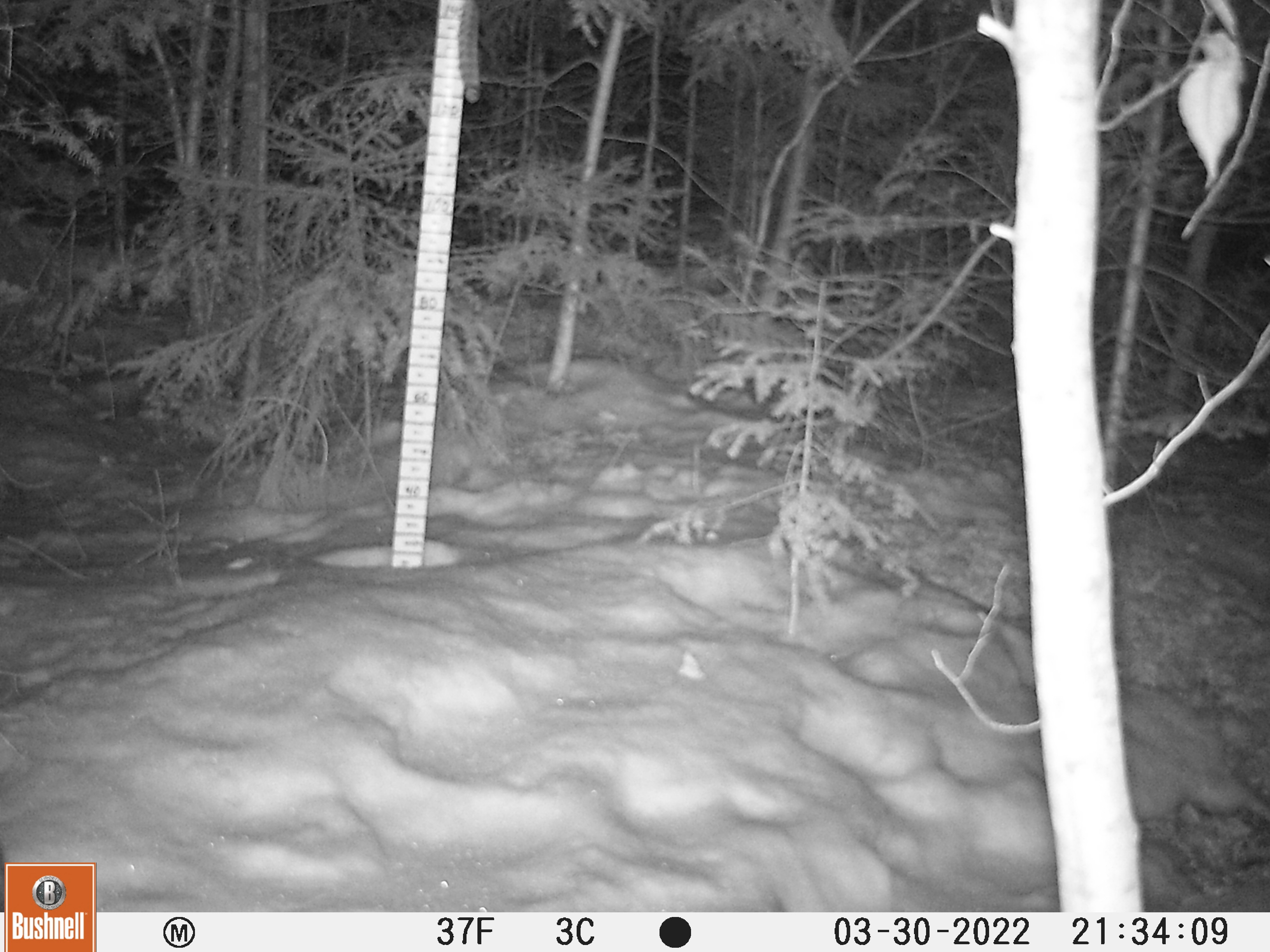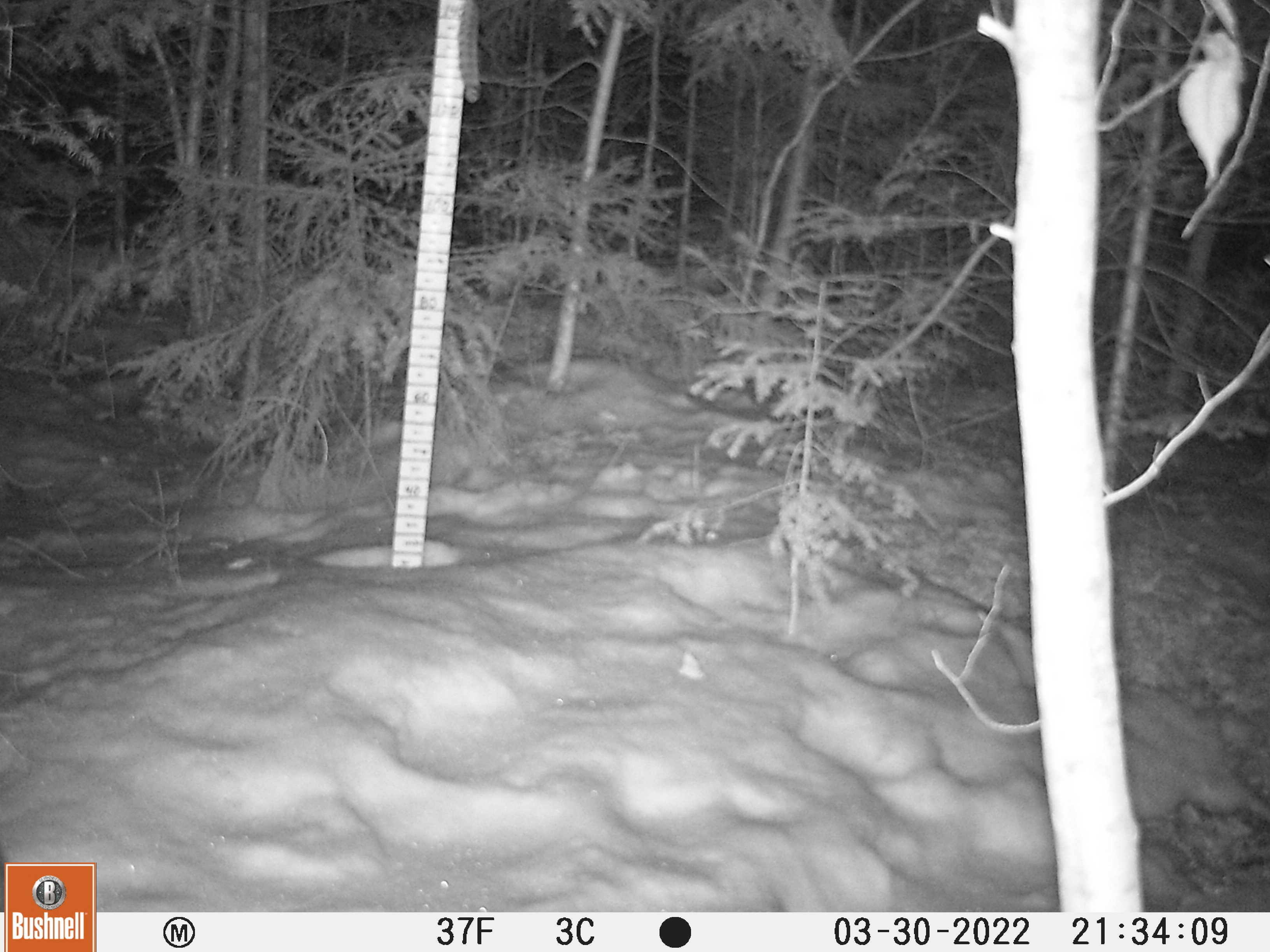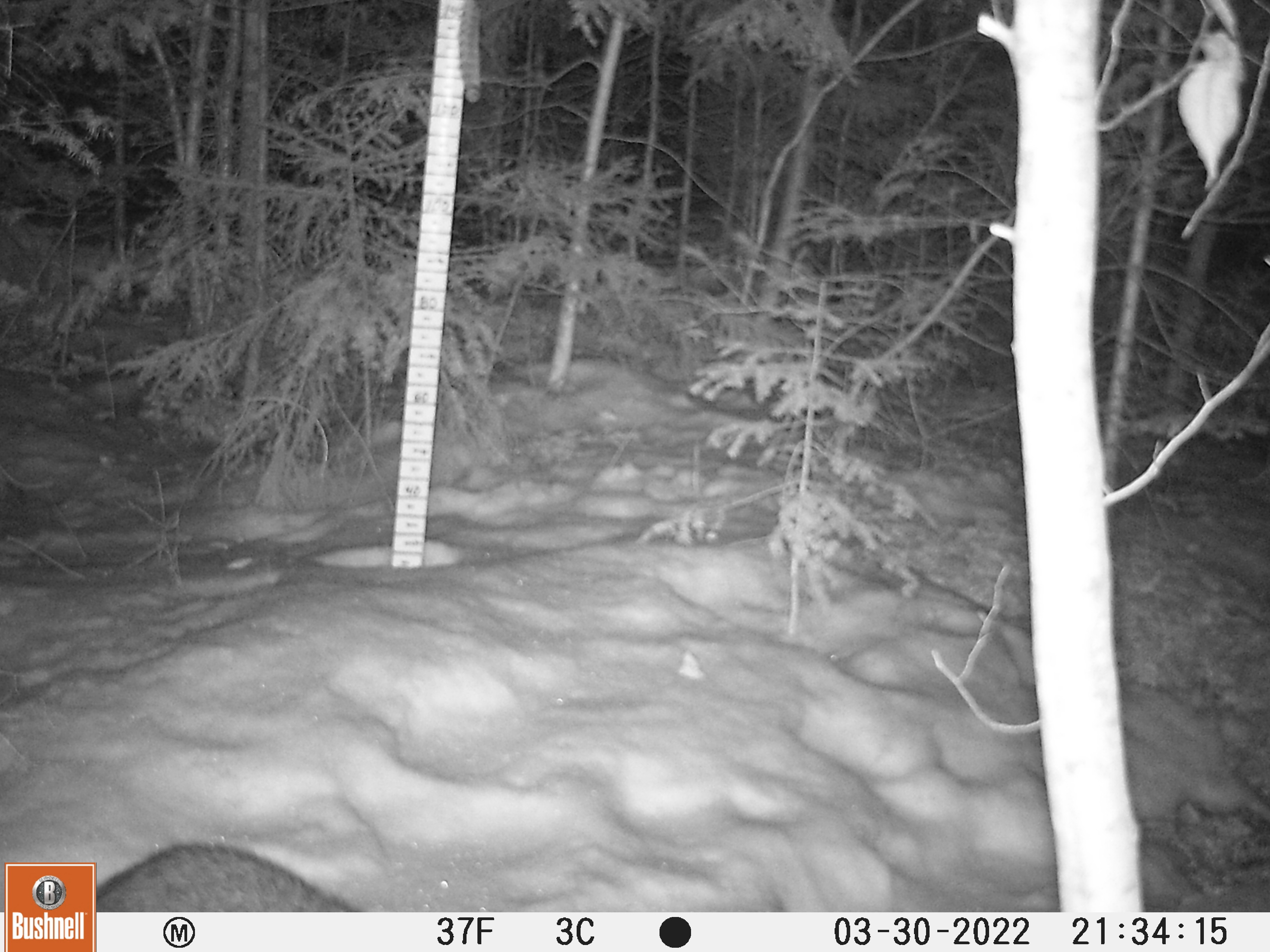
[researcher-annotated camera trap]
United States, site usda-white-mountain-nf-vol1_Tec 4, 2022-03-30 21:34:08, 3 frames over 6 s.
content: unidentified animal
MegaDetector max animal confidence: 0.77